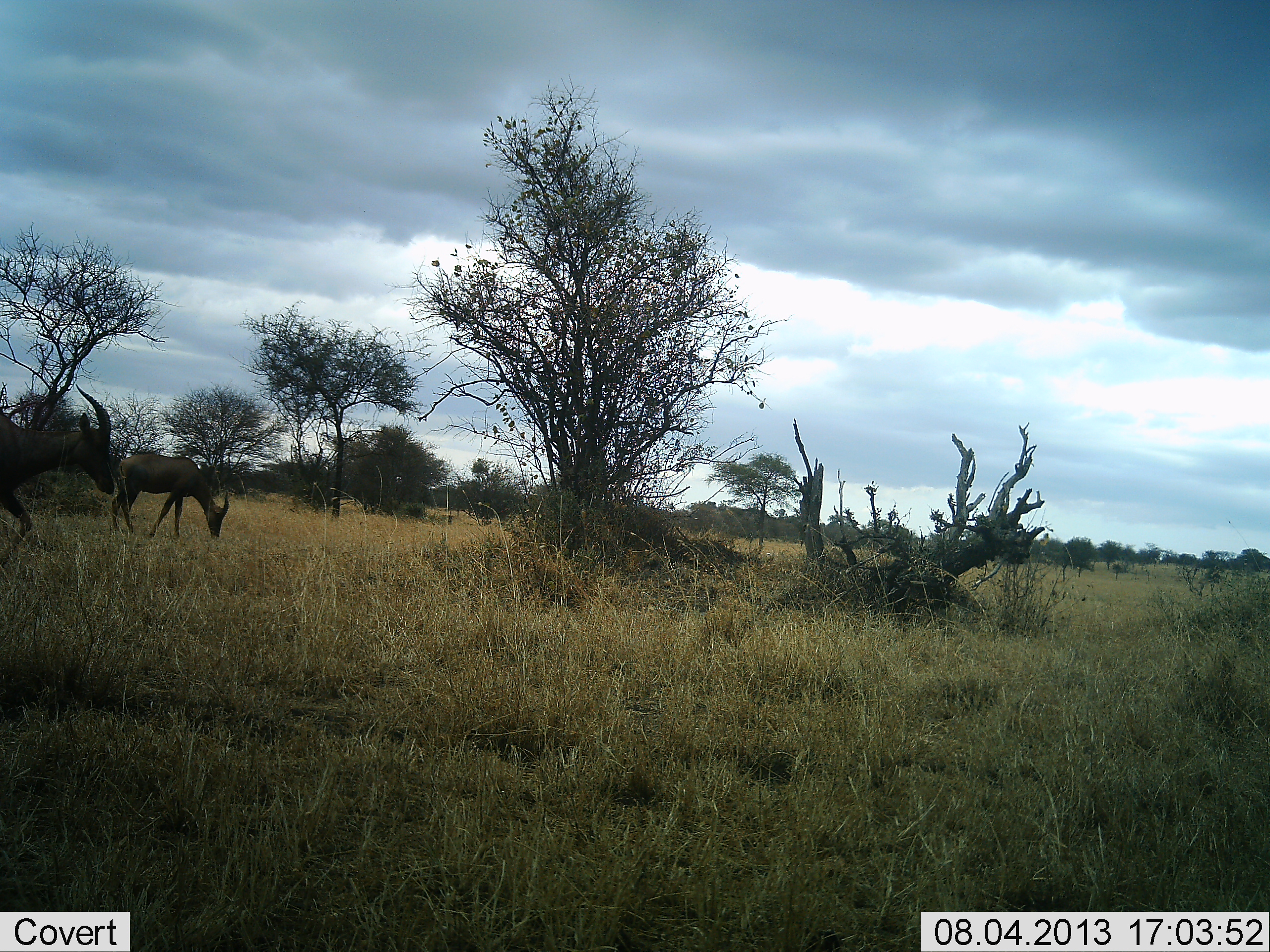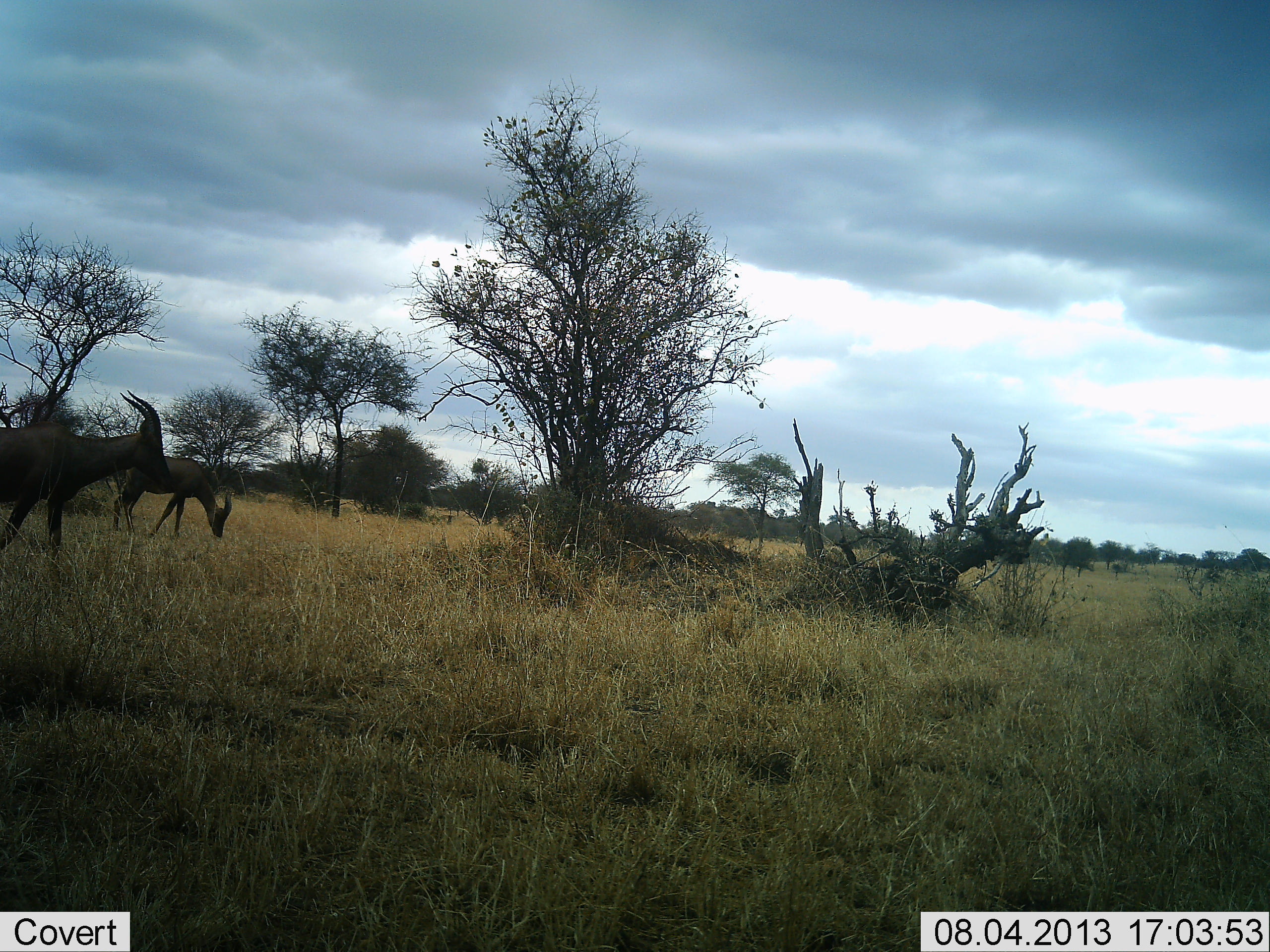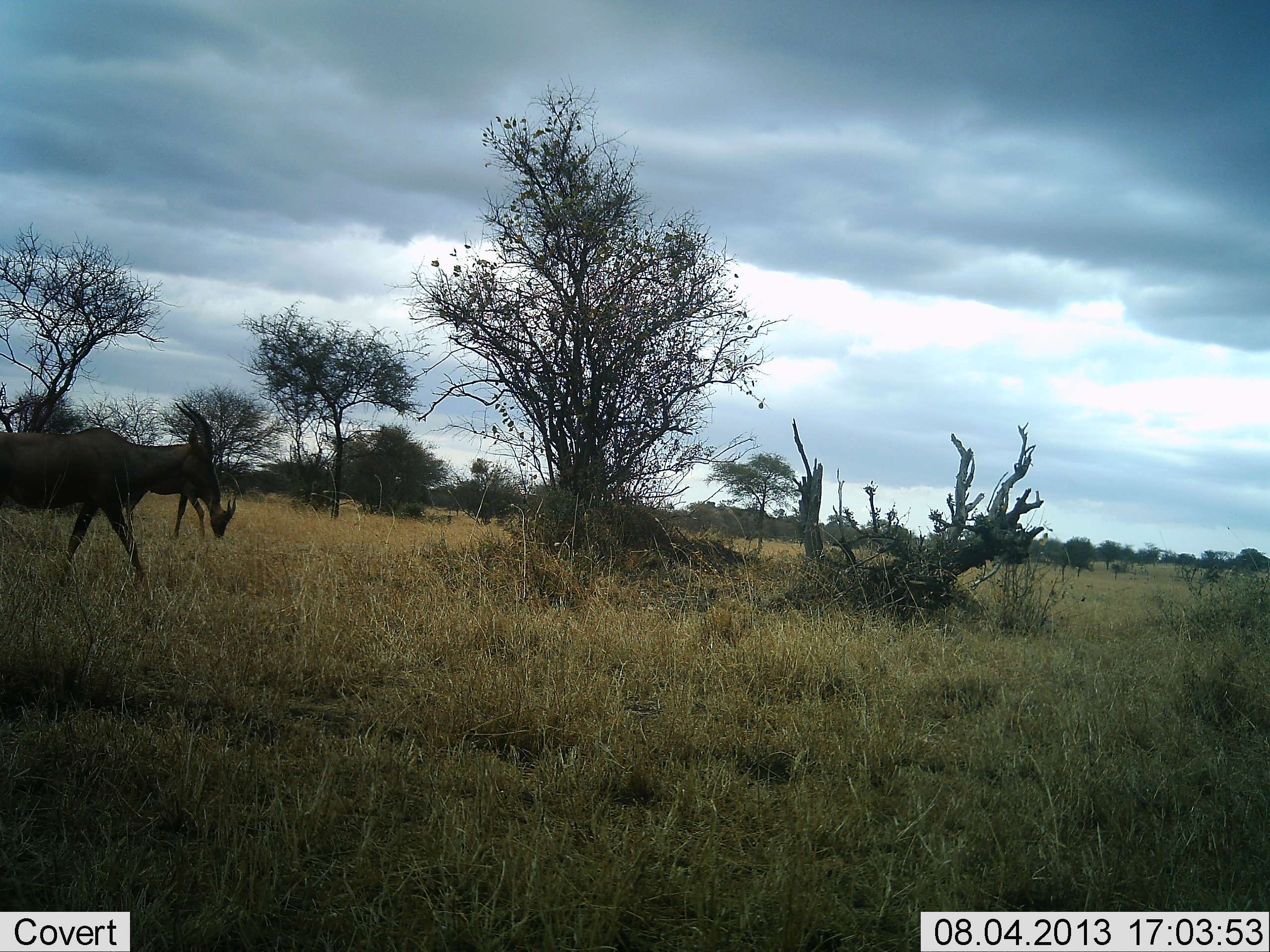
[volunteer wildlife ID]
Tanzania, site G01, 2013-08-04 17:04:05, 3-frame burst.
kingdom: Animalia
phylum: Chordata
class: Mammalia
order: Artiodactyla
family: Bovidae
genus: Damaliscus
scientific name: Damaliscus lunatus jimela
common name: topi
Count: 2.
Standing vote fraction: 24%.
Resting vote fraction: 0%.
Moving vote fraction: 79%.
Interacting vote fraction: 0%.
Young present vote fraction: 0%.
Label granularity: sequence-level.